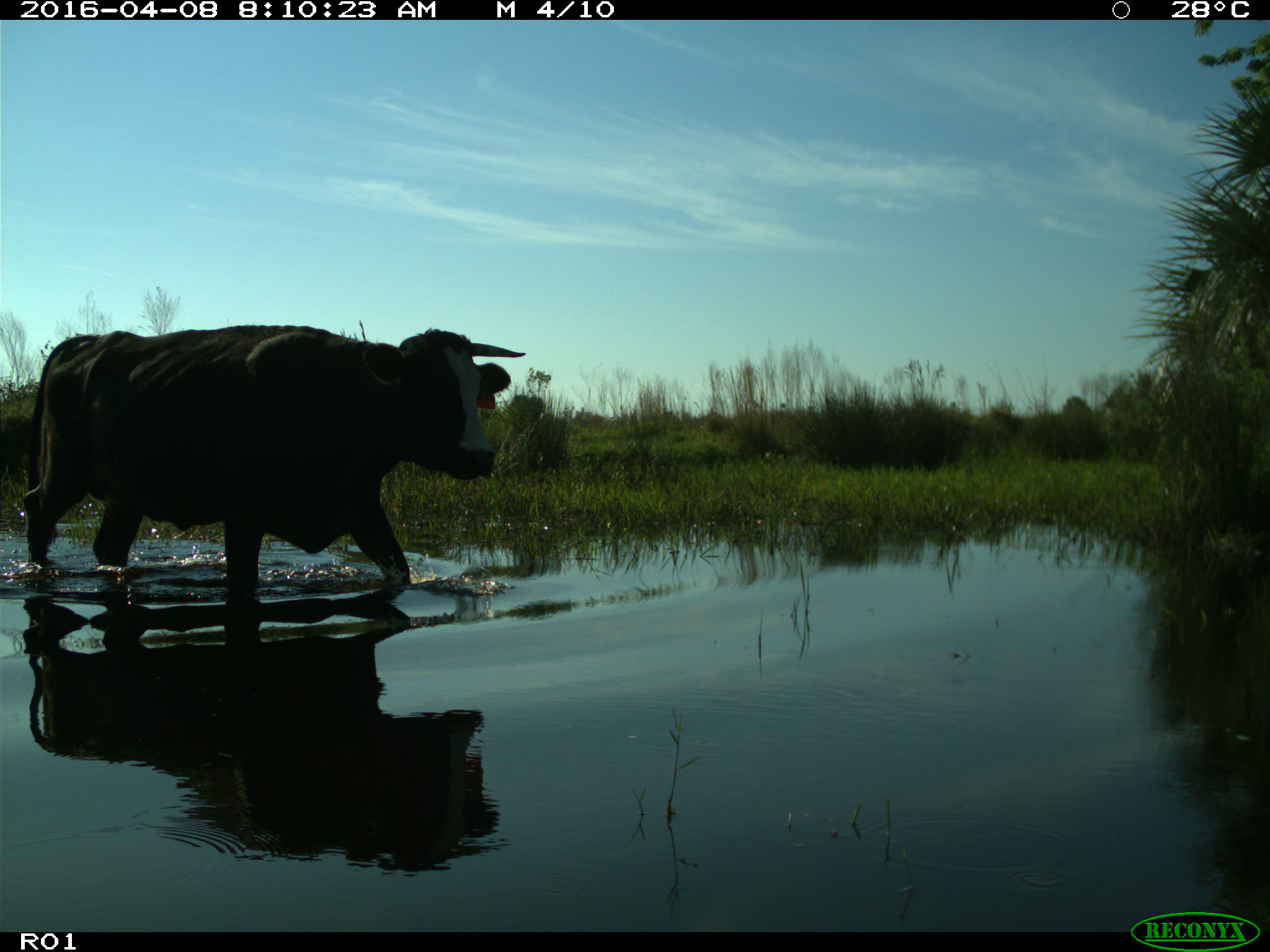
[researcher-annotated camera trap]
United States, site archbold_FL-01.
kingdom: Animalia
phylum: Chordata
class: Mammalia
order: Artiodactyla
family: Bovidae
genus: Bos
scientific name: Bos taurus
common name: domestic cow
Bos taurus (domestic cow).